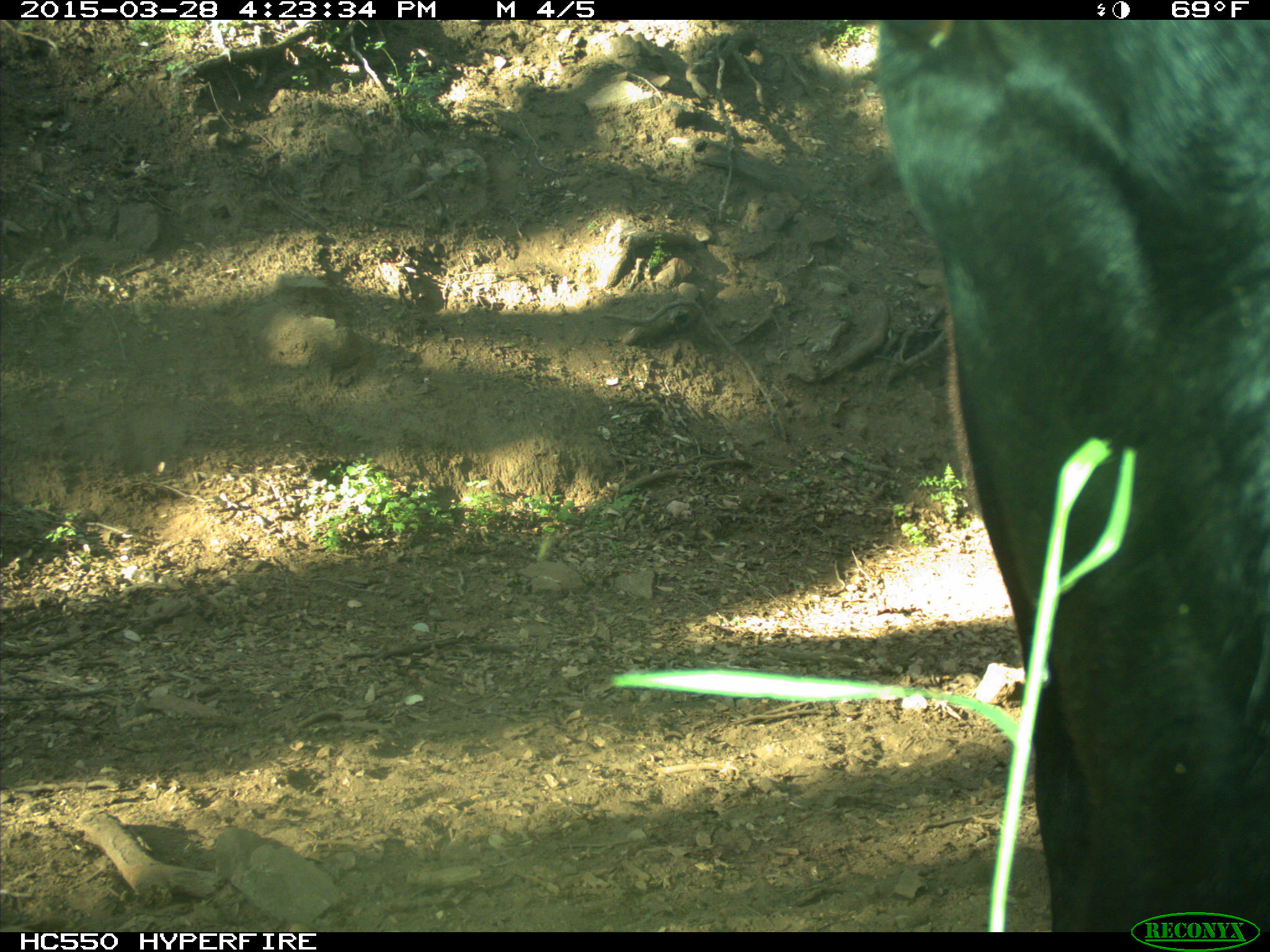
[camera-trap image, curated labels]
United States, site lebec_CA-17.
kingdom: Animalia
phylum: Chordata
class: Mammalia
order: Artiodactyla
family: Bovidae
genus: Bos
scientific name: Bos taurus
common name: domestic cow